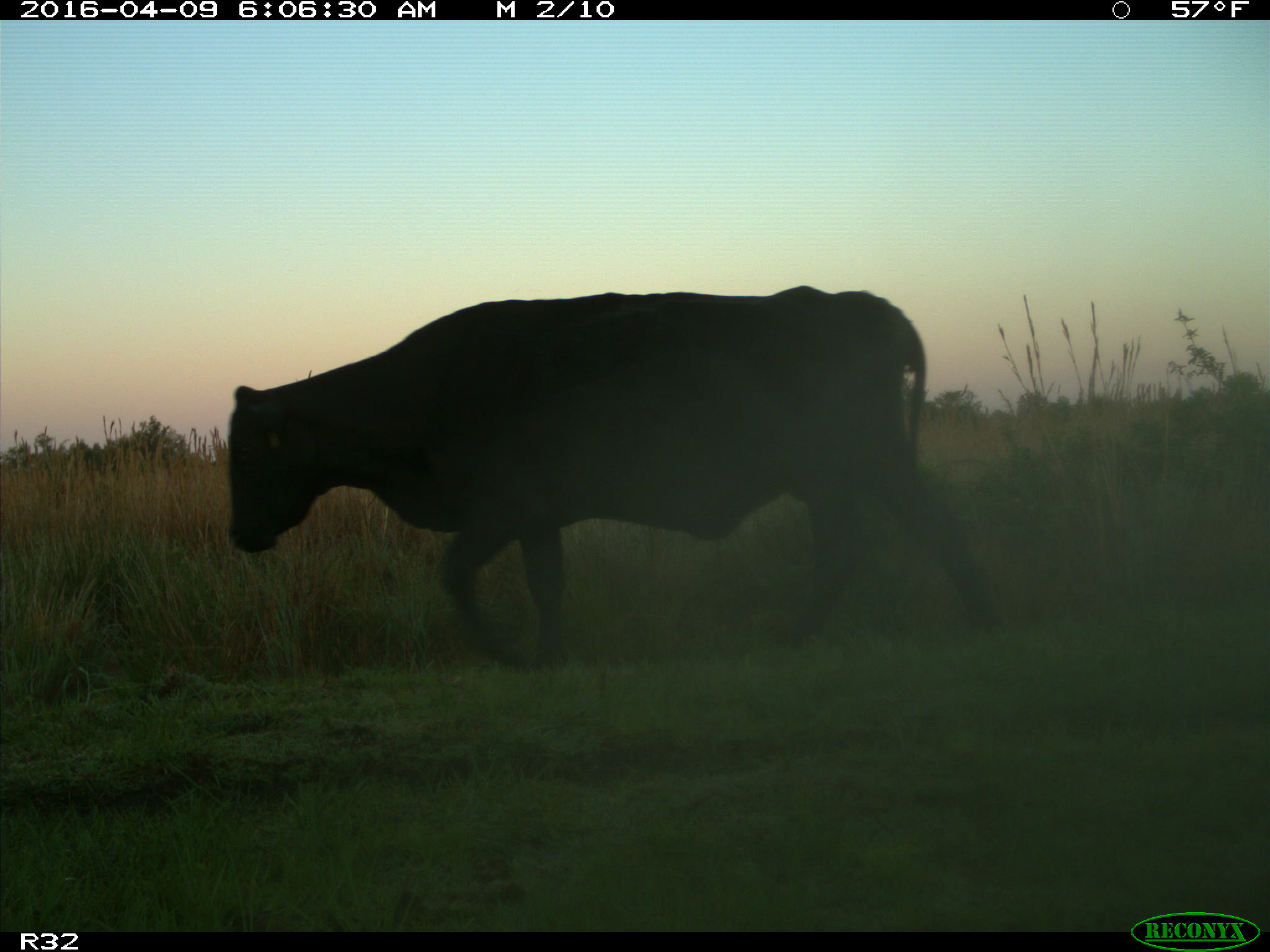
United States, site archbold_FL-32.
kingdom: Animalia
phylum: Chordata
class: Mammalia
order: Artiodactyla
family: Bovidae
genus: Bos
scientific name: Bos taurus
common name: domestic cow